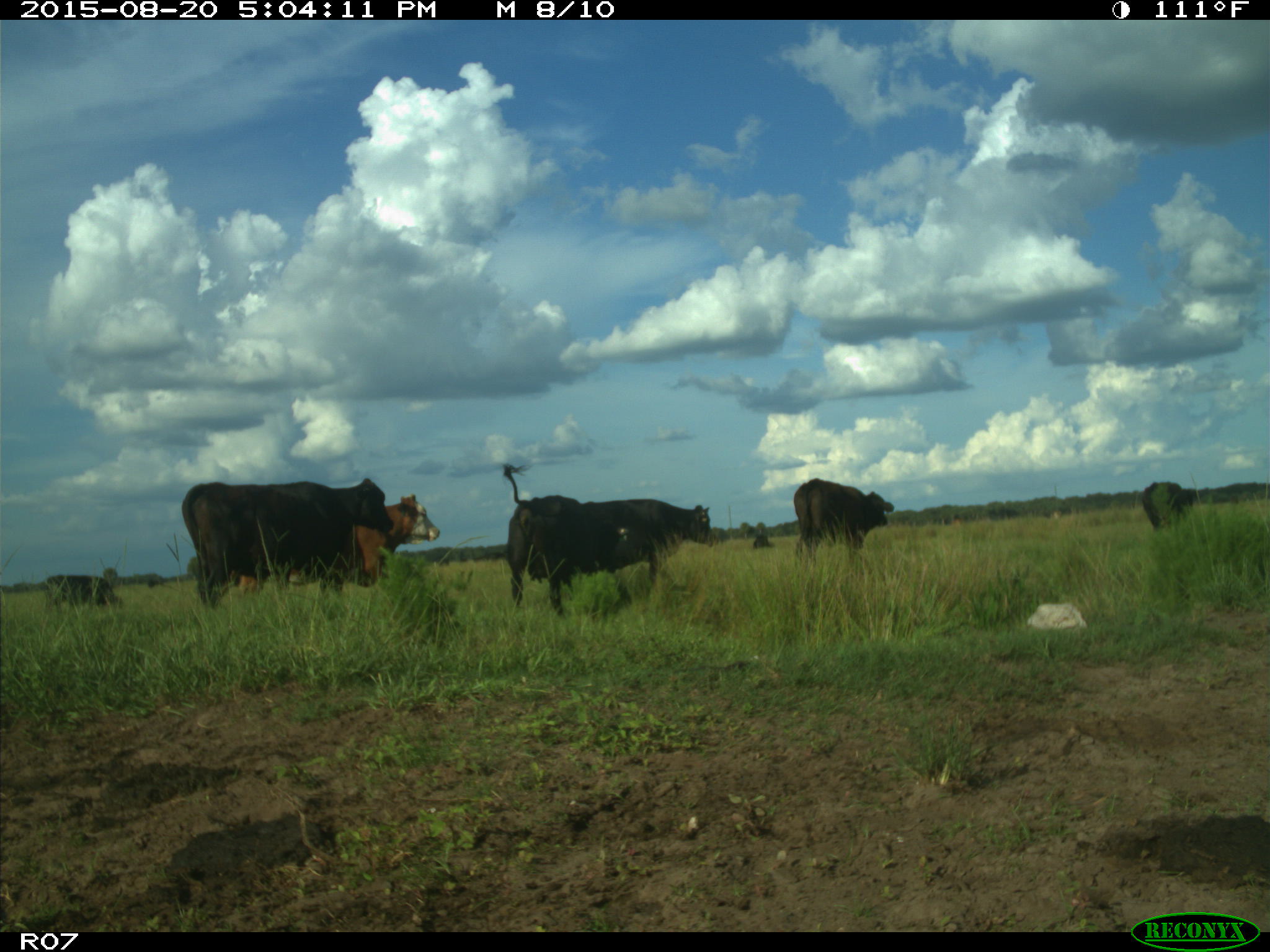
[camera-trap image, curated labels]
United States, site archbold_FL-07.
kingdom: Animalia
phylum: Chordata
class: Mammalia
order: Artiodactyla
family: Bovidae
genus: Bos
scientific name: Bos taurus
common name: domestic cow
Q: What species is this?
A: Bos taurus (domestic cow).